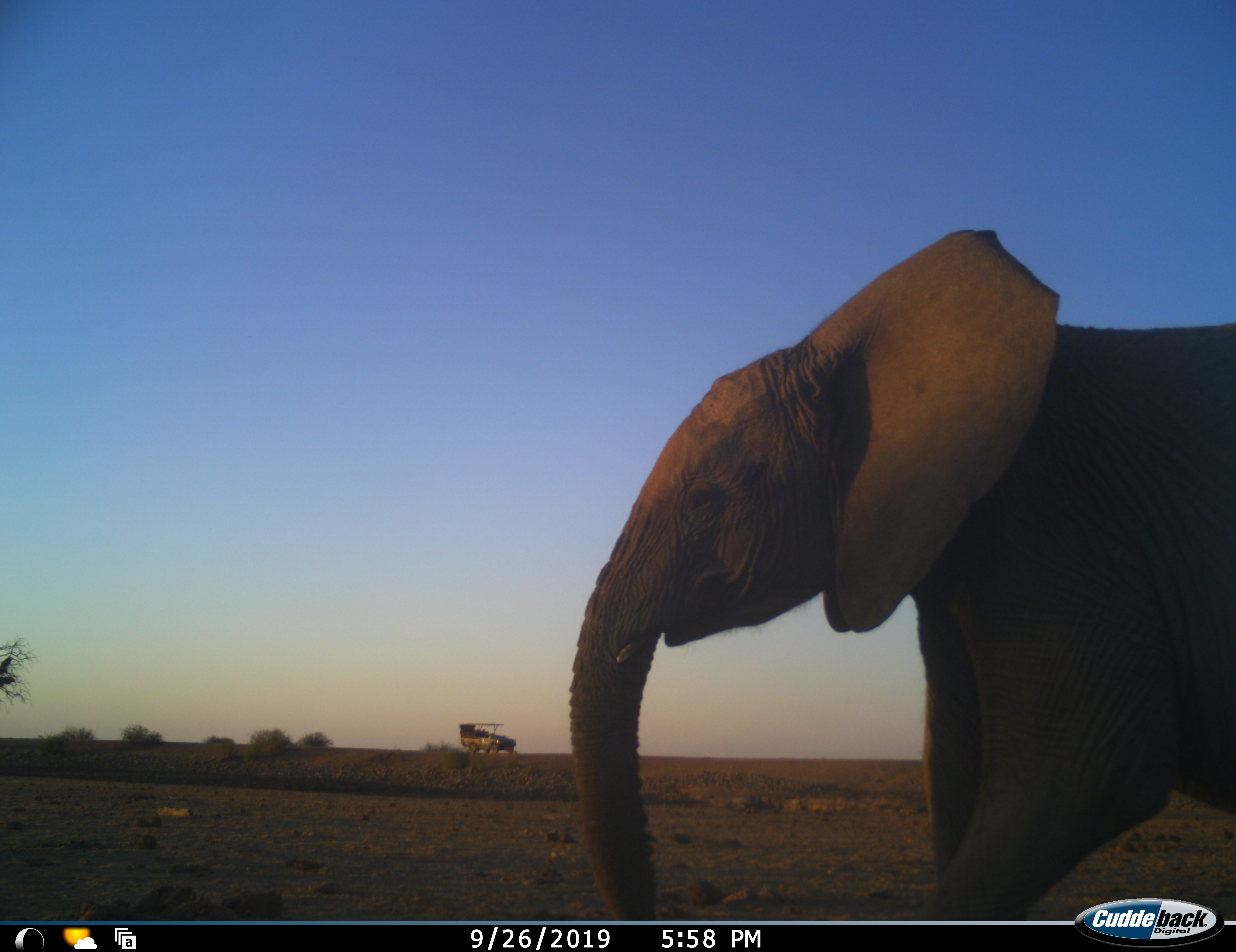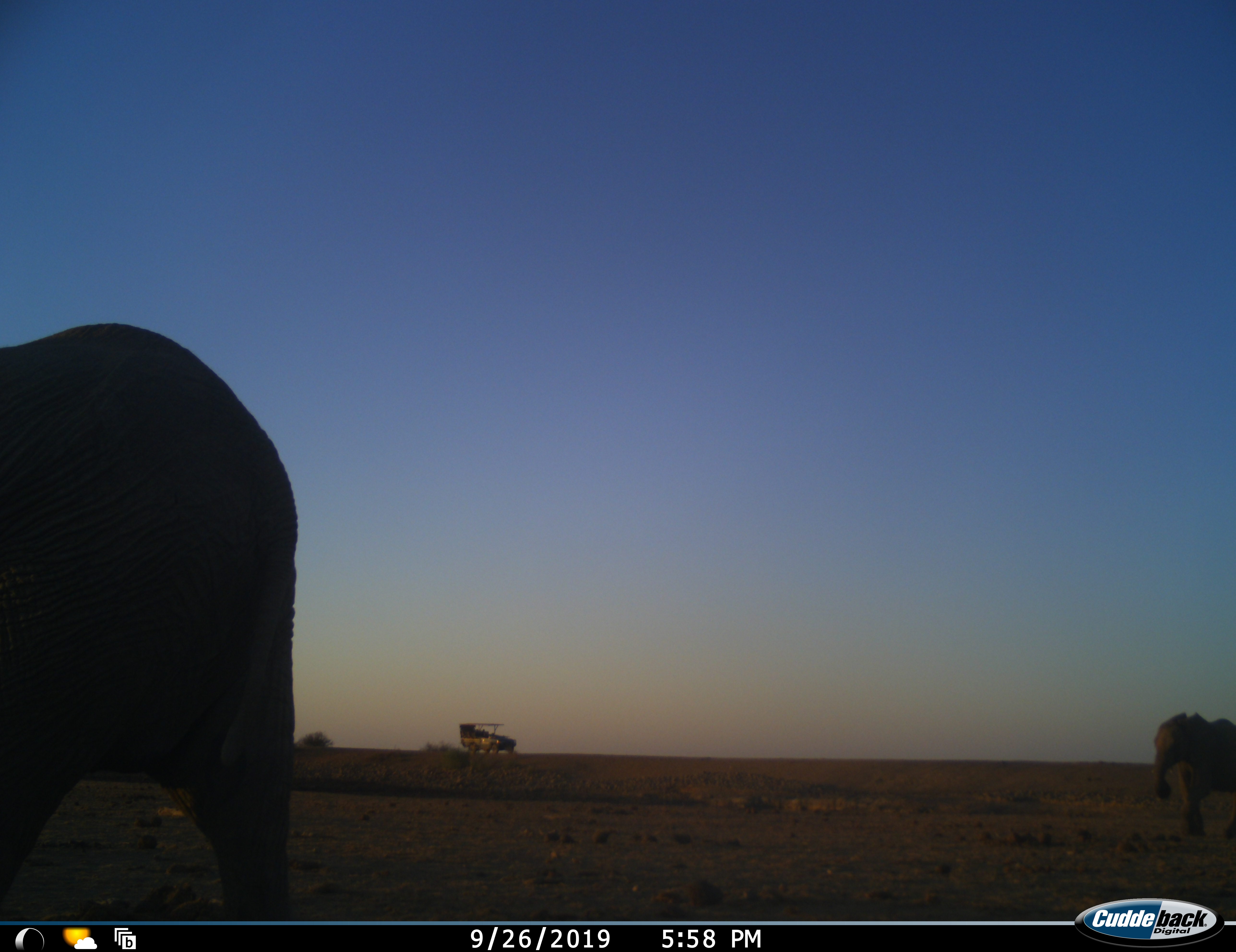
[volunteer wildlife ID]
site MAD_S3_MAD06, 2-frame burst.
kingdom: Animalia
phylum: Chordata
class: Mammalia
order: Proboscidea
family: Elephantidae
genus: Loxodonta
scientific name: Loxodonta africana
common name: african bush elephant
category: elephant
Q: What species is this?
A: Elephant (african bush elephant) (Loxodonta africana).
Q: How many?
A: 2.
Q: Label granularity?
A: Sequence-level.